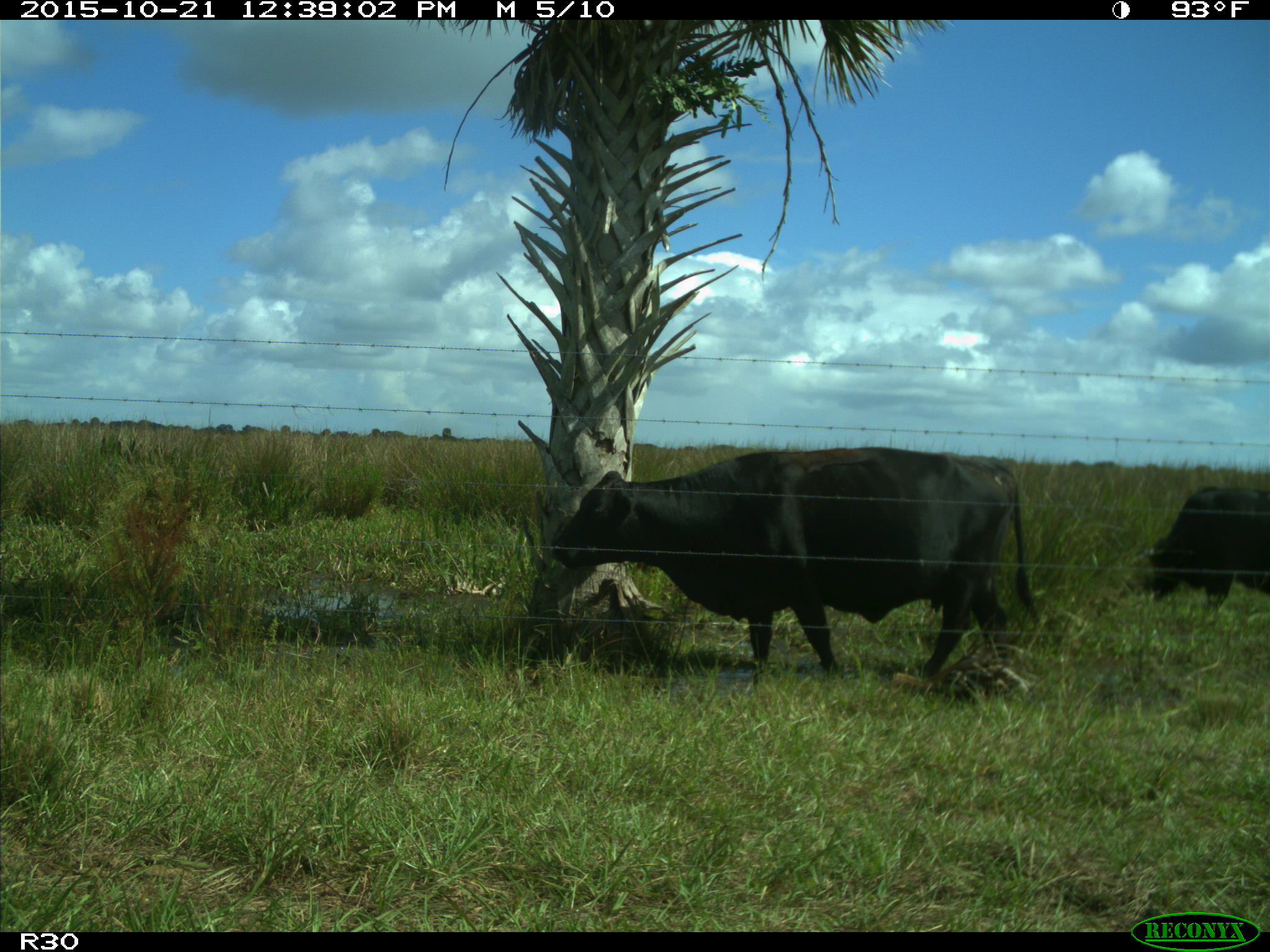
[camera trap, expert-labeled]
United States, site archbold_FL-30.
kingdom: Animalia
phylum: Chordata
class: Mammalia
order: Artiodactyla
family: Bovidae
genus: Bos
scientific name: Bos taurus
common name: domestic cow